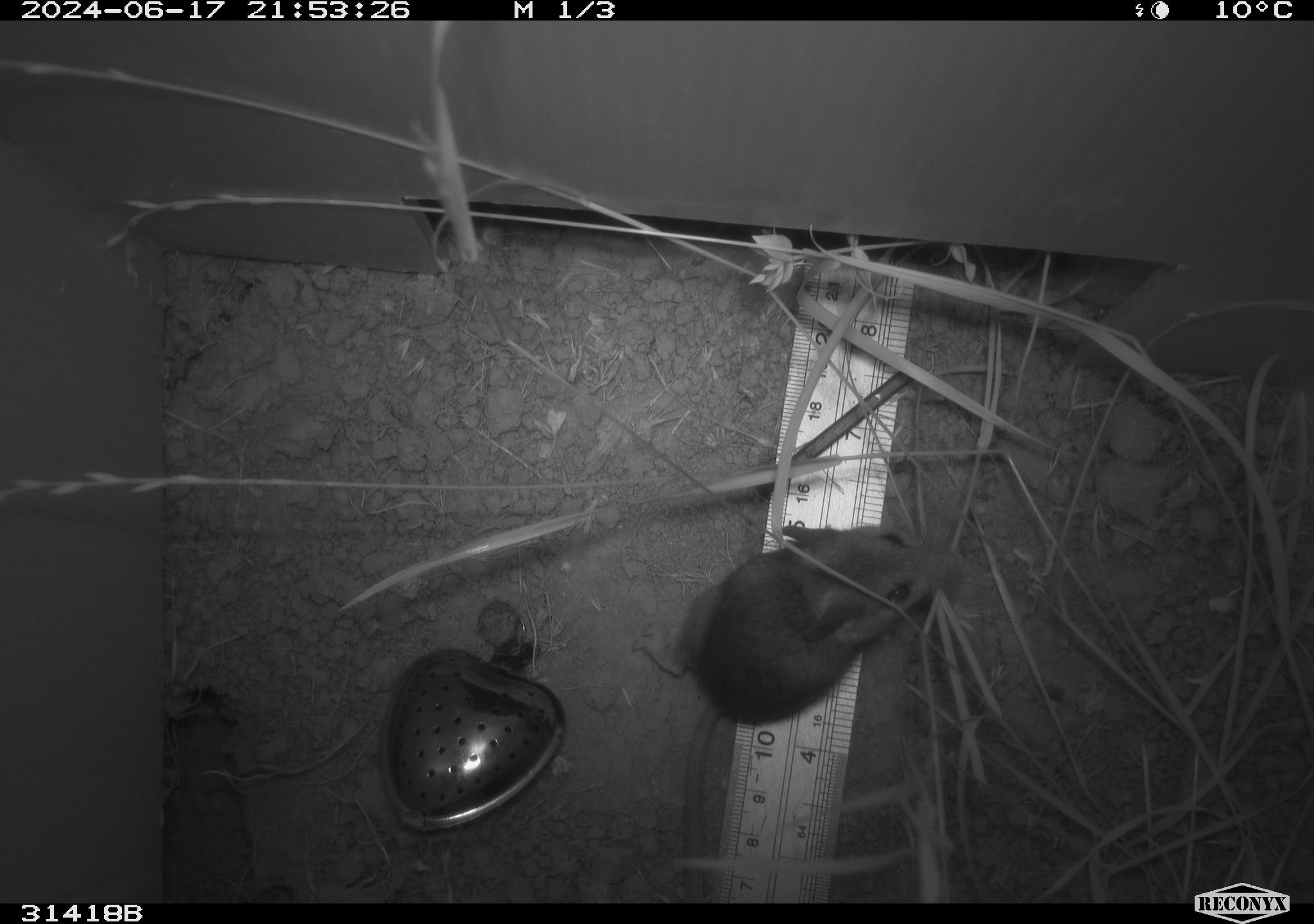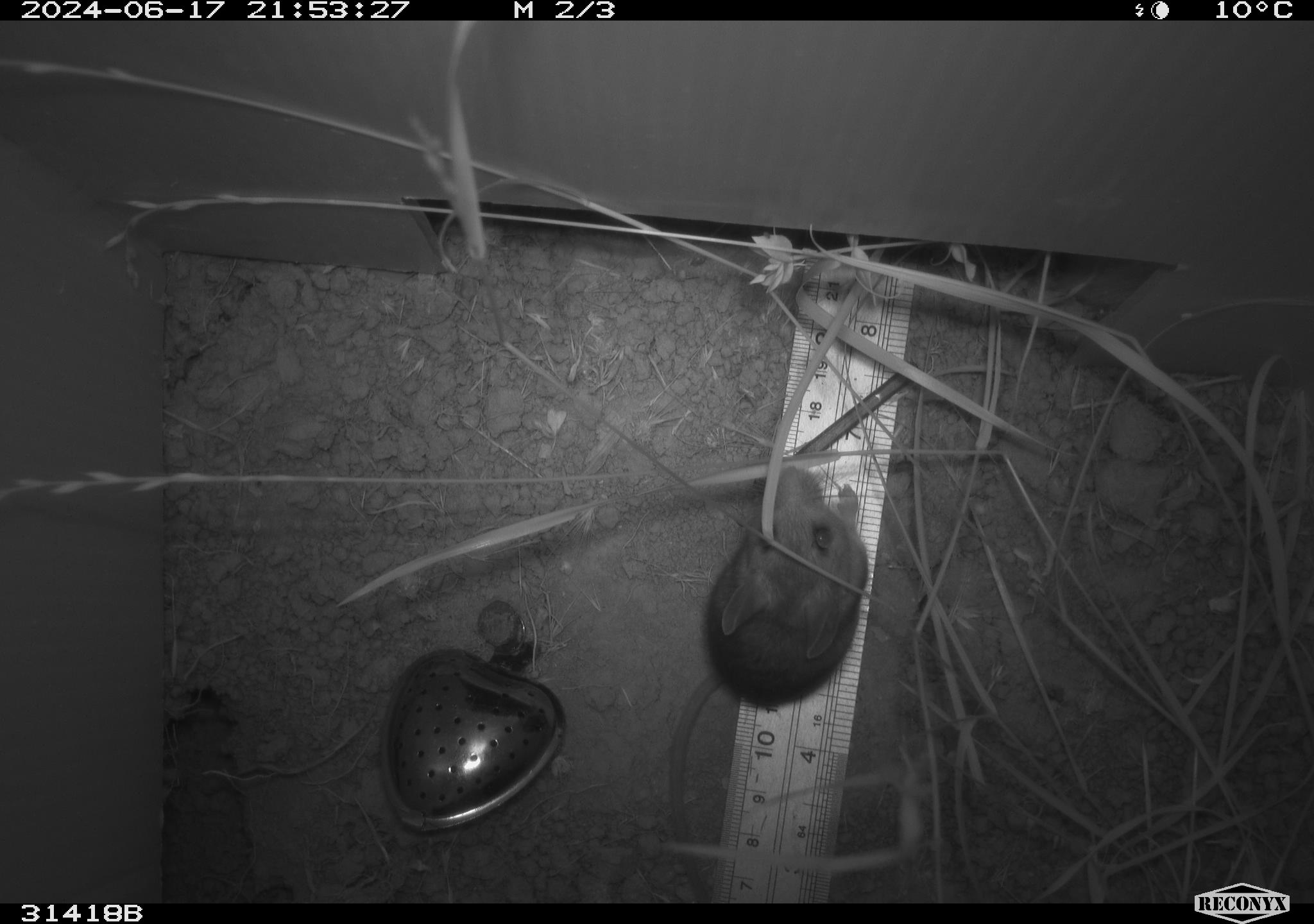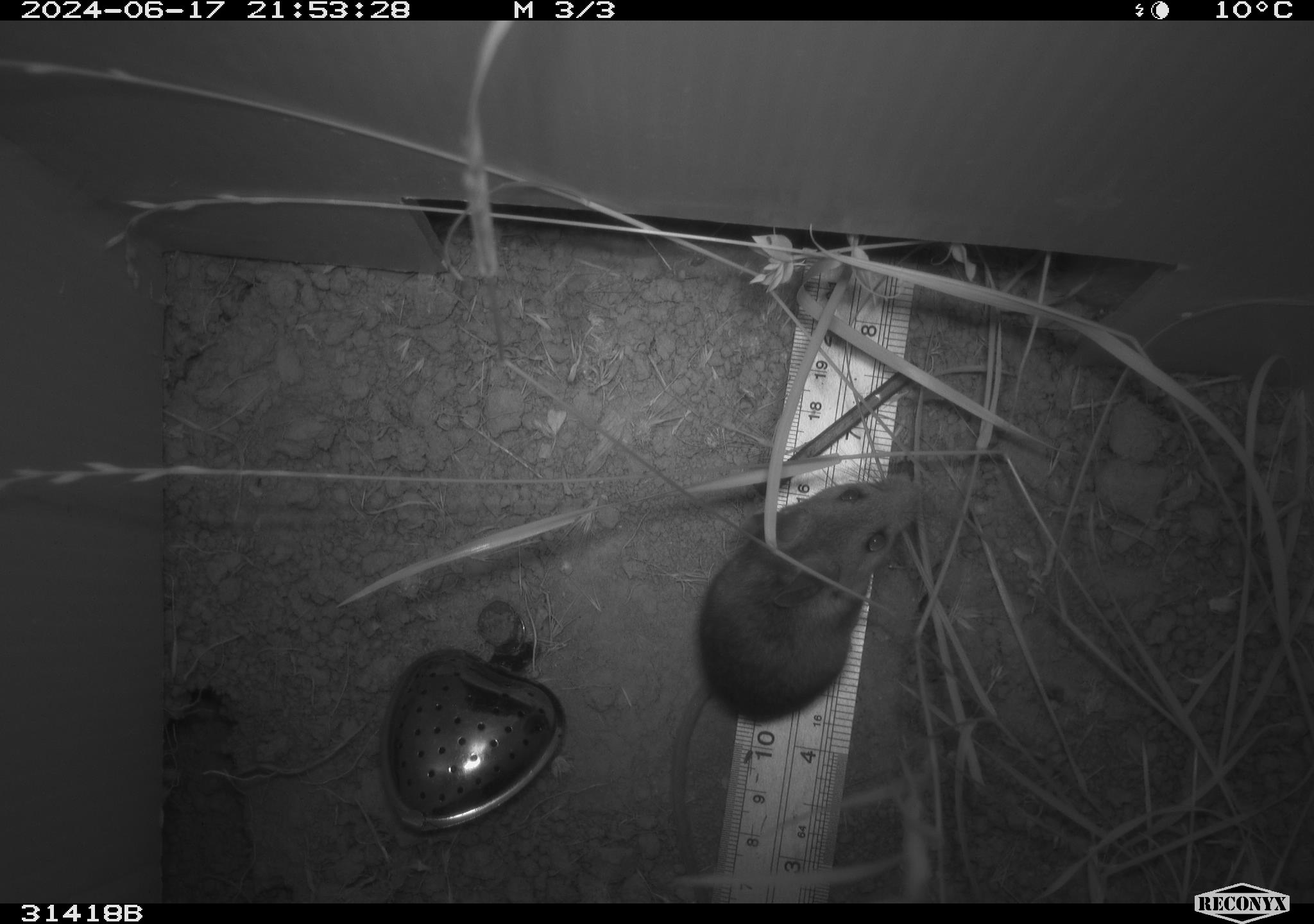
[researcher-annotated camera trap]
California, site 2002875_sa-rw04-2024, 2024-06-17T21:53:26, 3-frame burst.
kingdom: Animalia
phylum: Chordata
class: Mammalia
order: Rodentia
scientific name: Rodentia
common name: rodent